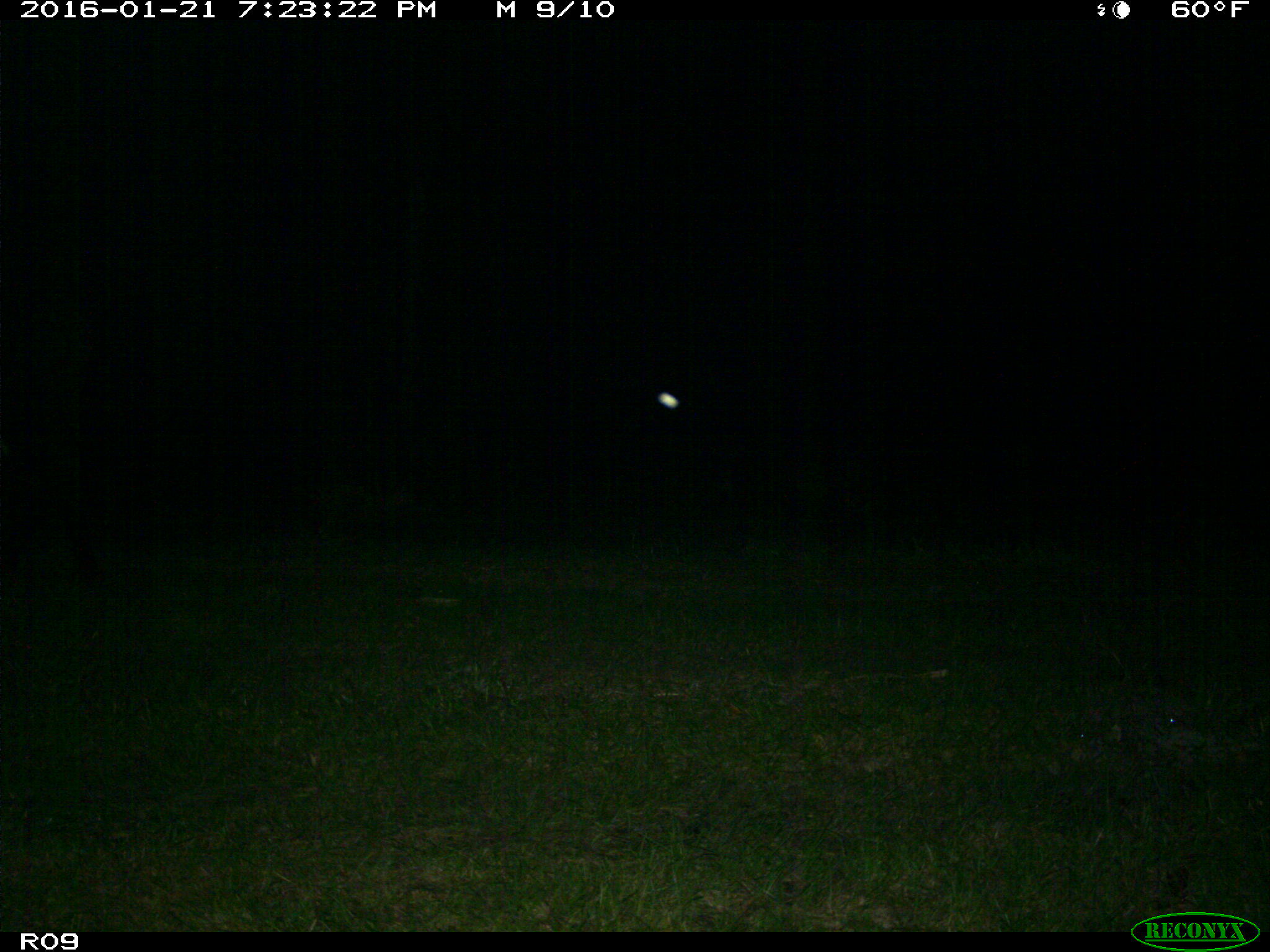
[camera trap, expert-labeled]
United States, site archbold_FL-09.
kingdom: Animalia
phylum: Chordata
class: Mammalia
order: Artiodactyla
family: Bovidae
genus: Bos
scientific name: Bos taurus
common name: domestic cow